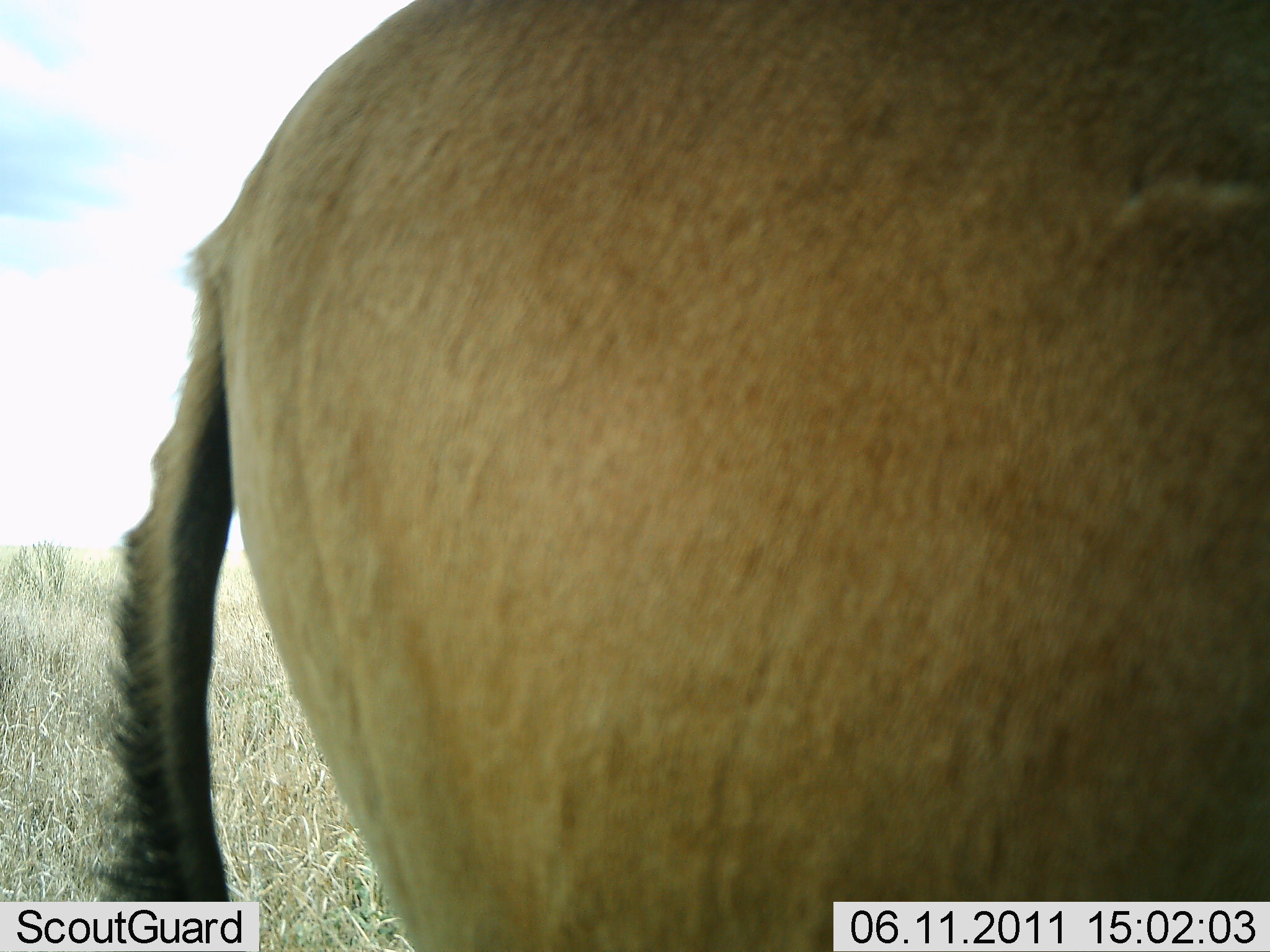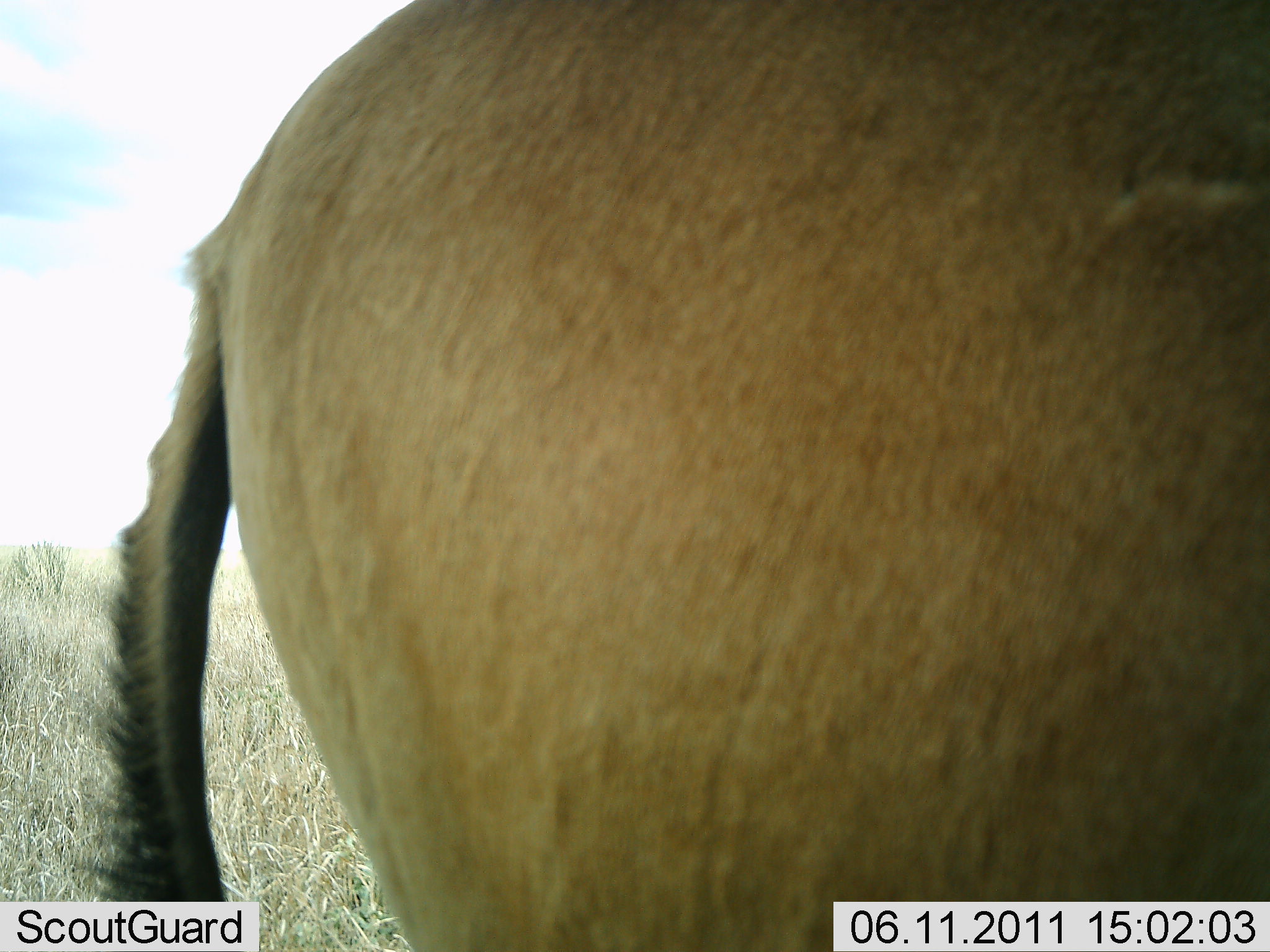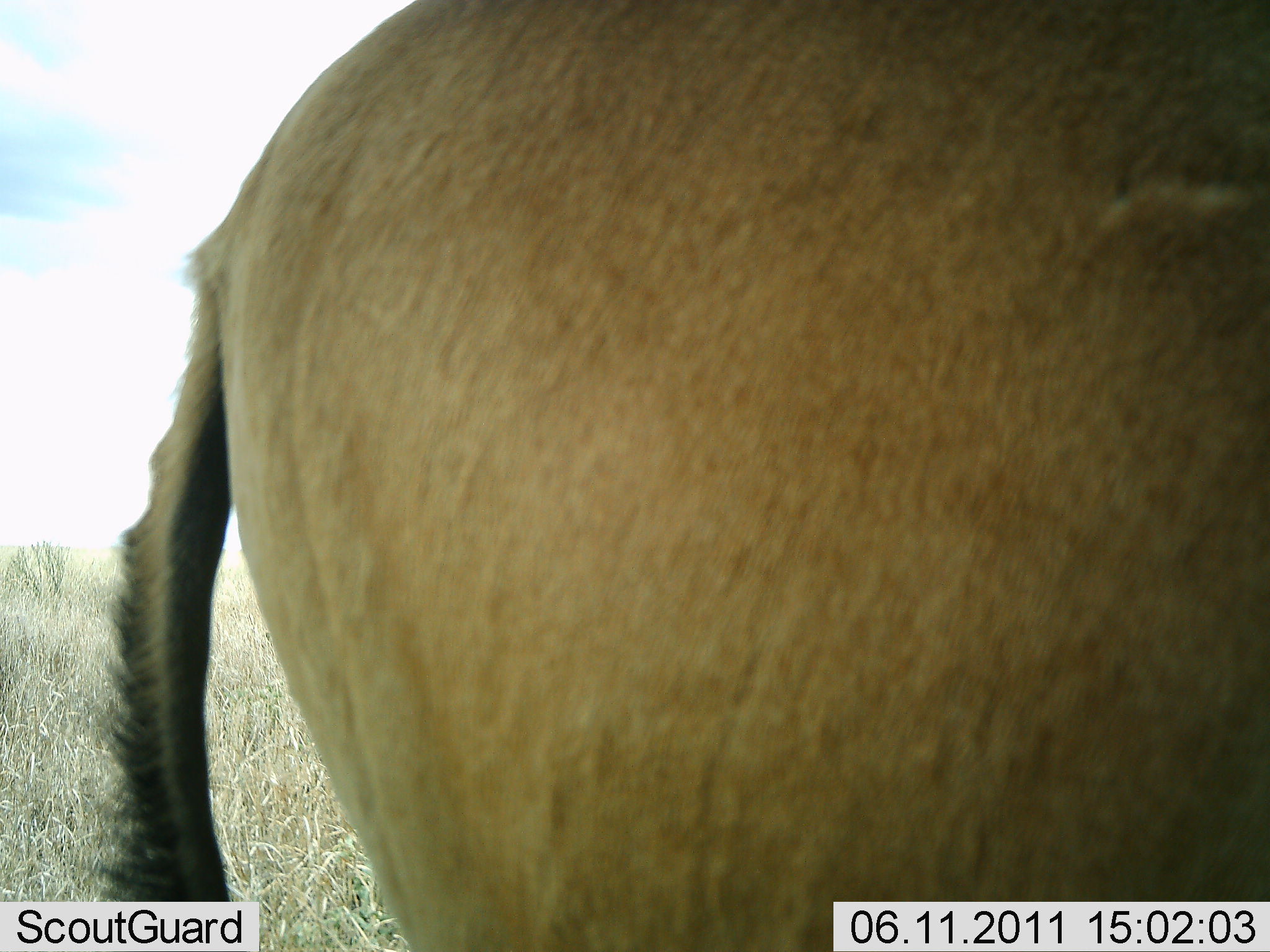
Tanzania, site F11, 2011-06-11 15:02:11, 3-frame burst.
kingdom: Animalia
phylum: Chordata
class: Mammalia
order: Artiodactyla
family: Bovidae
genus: Alcelaphus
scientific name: Alcelaphus buselaphus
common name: hartebeest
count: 1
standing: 100%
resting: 0%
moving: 0%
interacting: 0%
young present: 0%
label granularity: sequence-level